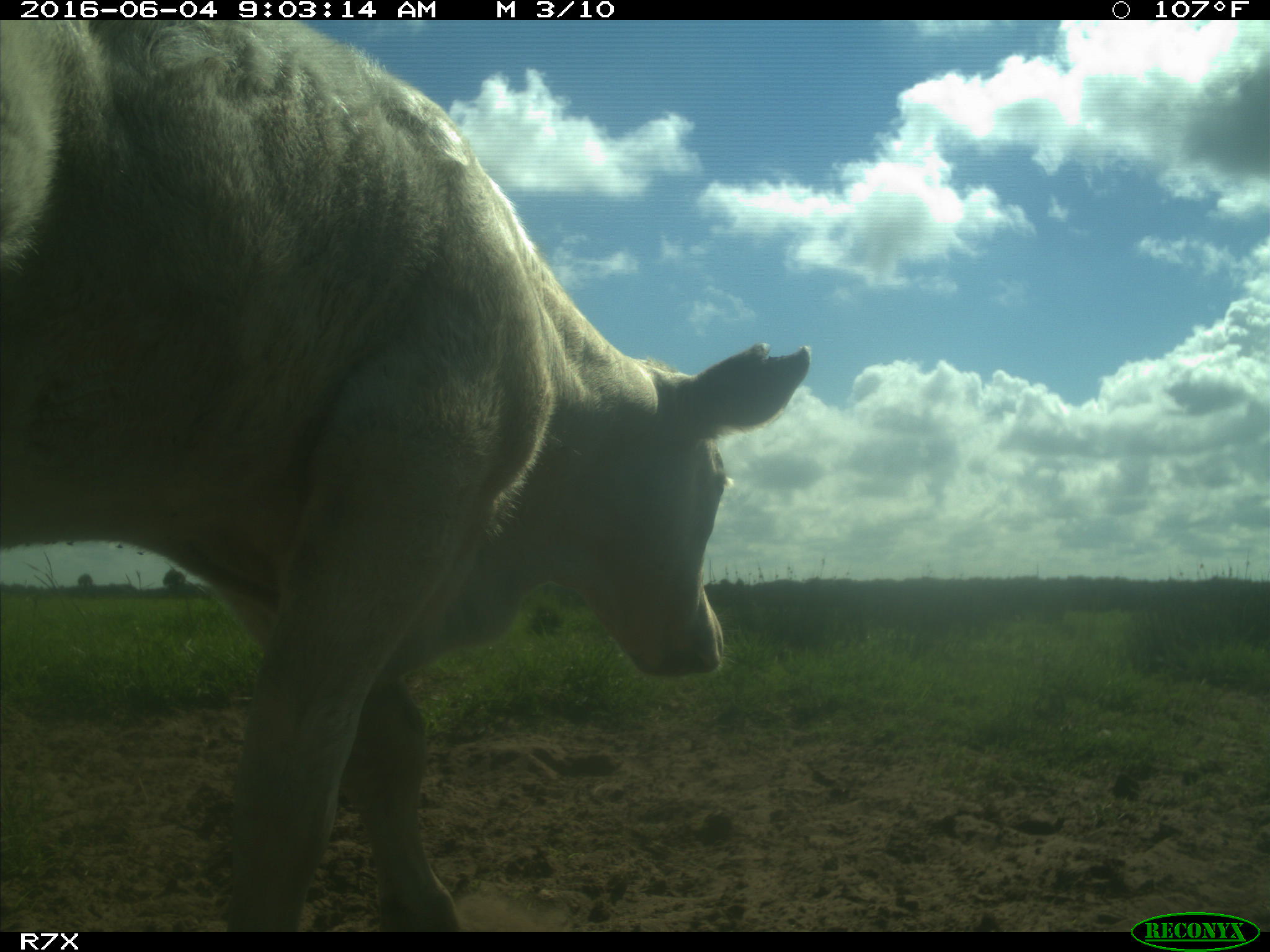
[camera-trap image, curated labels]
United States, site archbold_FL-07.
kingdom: Animalia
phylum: Chordata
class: Mammalia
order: Artiodactyla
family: Bovidae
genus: Bos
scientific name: Bos taurus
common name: domestic cow